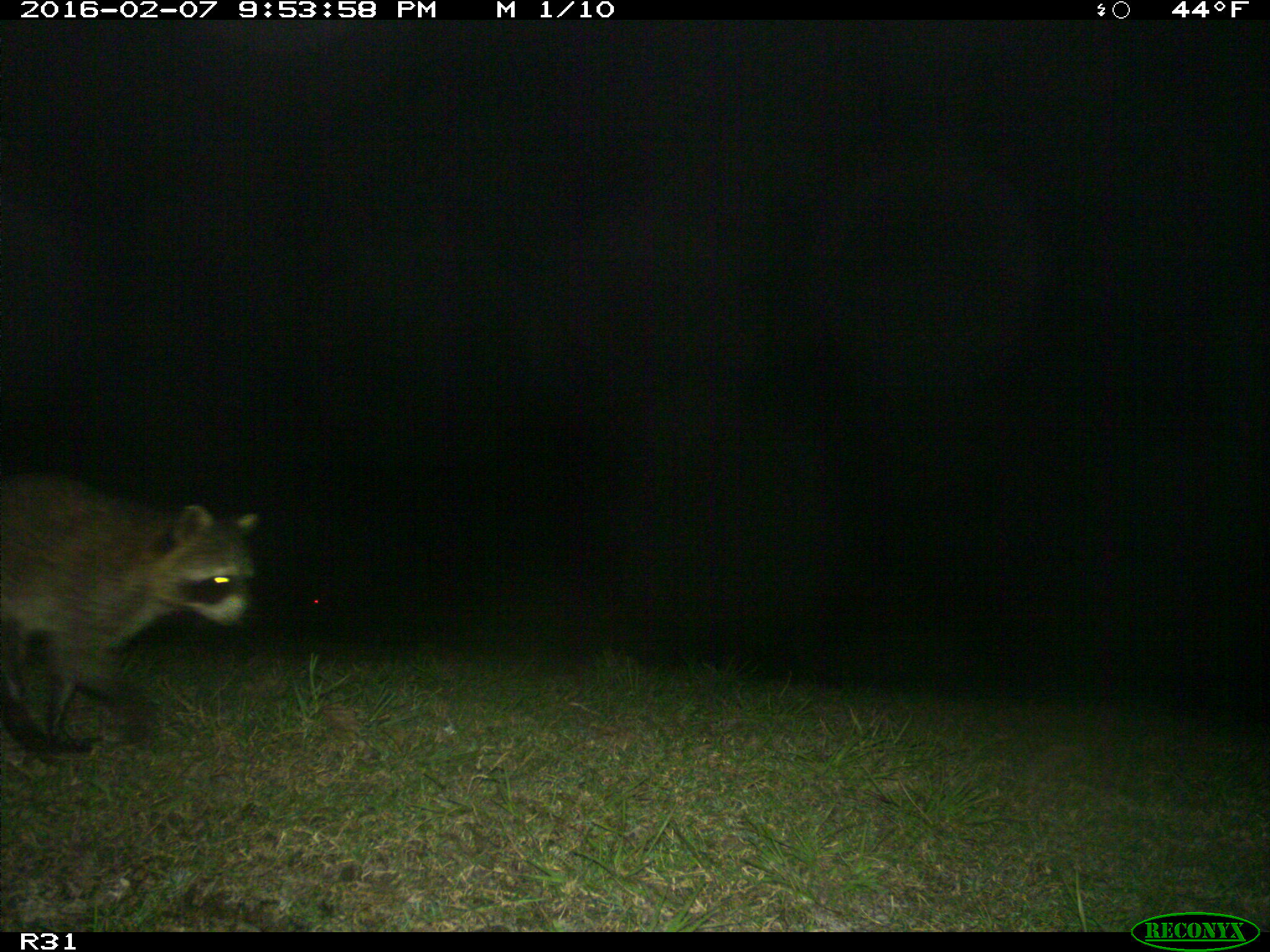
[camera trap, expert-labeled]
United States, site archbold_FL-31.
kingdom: Animalia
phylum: Chordata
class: Mammalia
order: Carnivora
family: Procyonidae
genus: Procyon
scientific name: Procyon lotor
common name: common raccoon